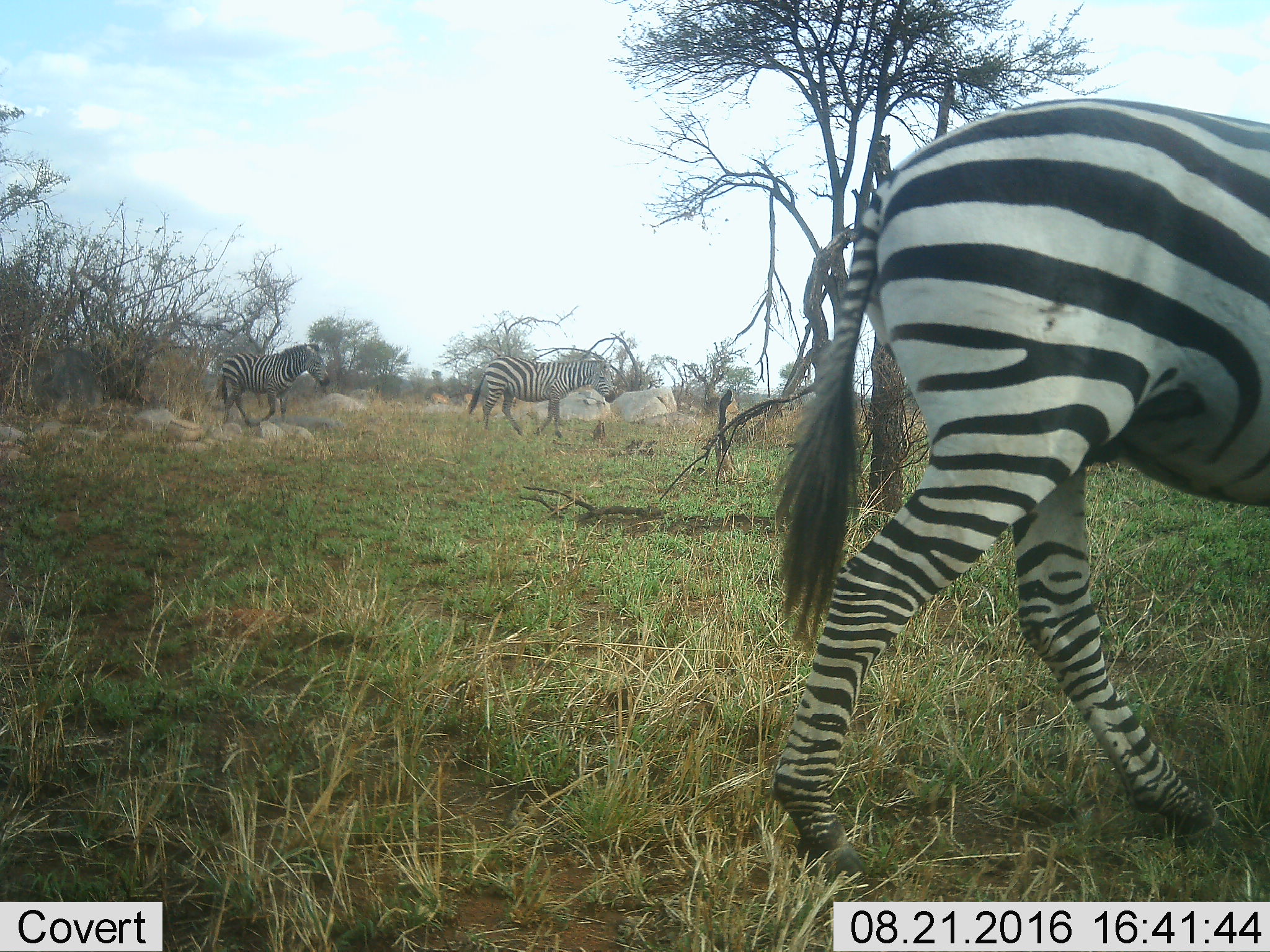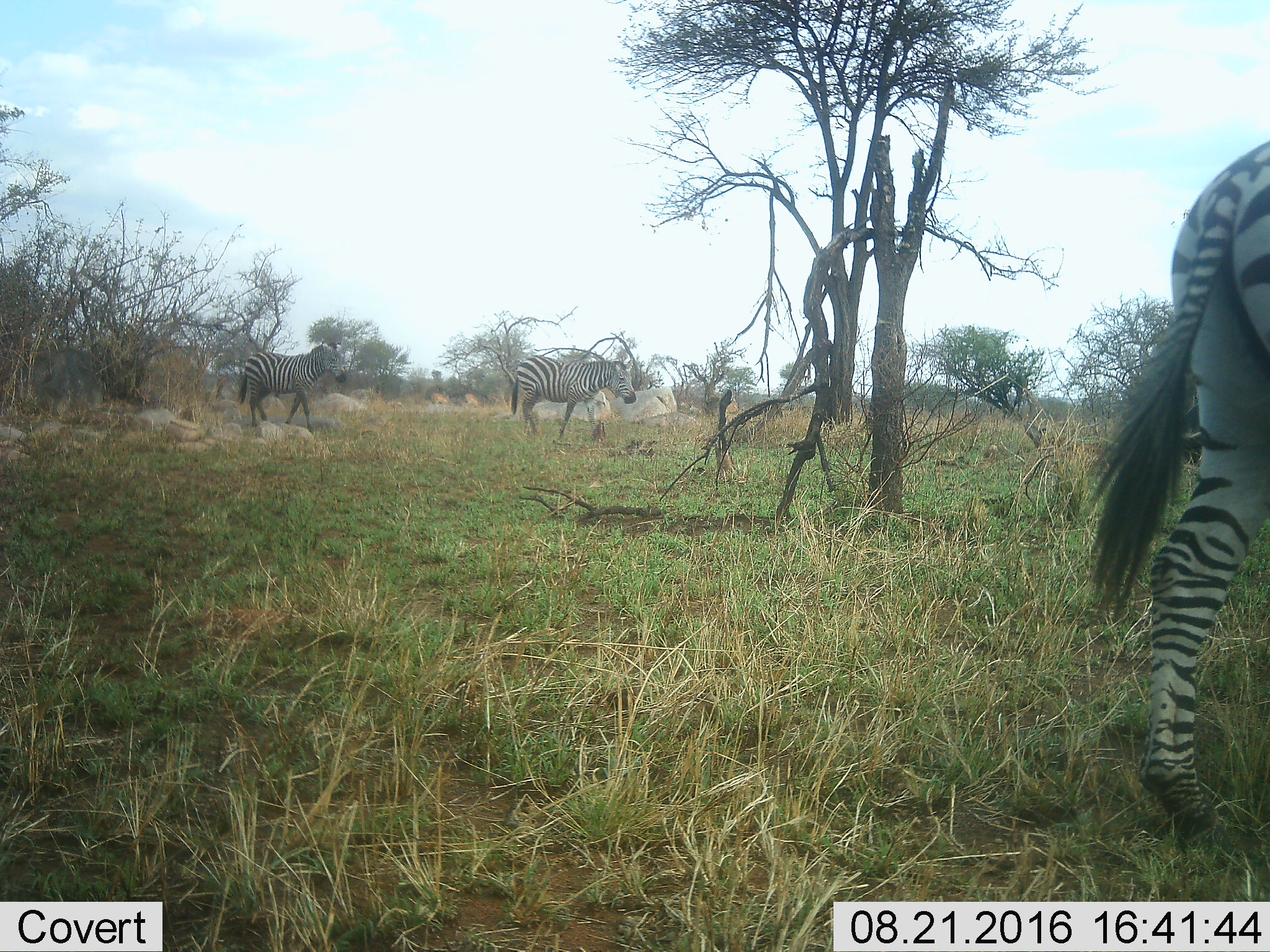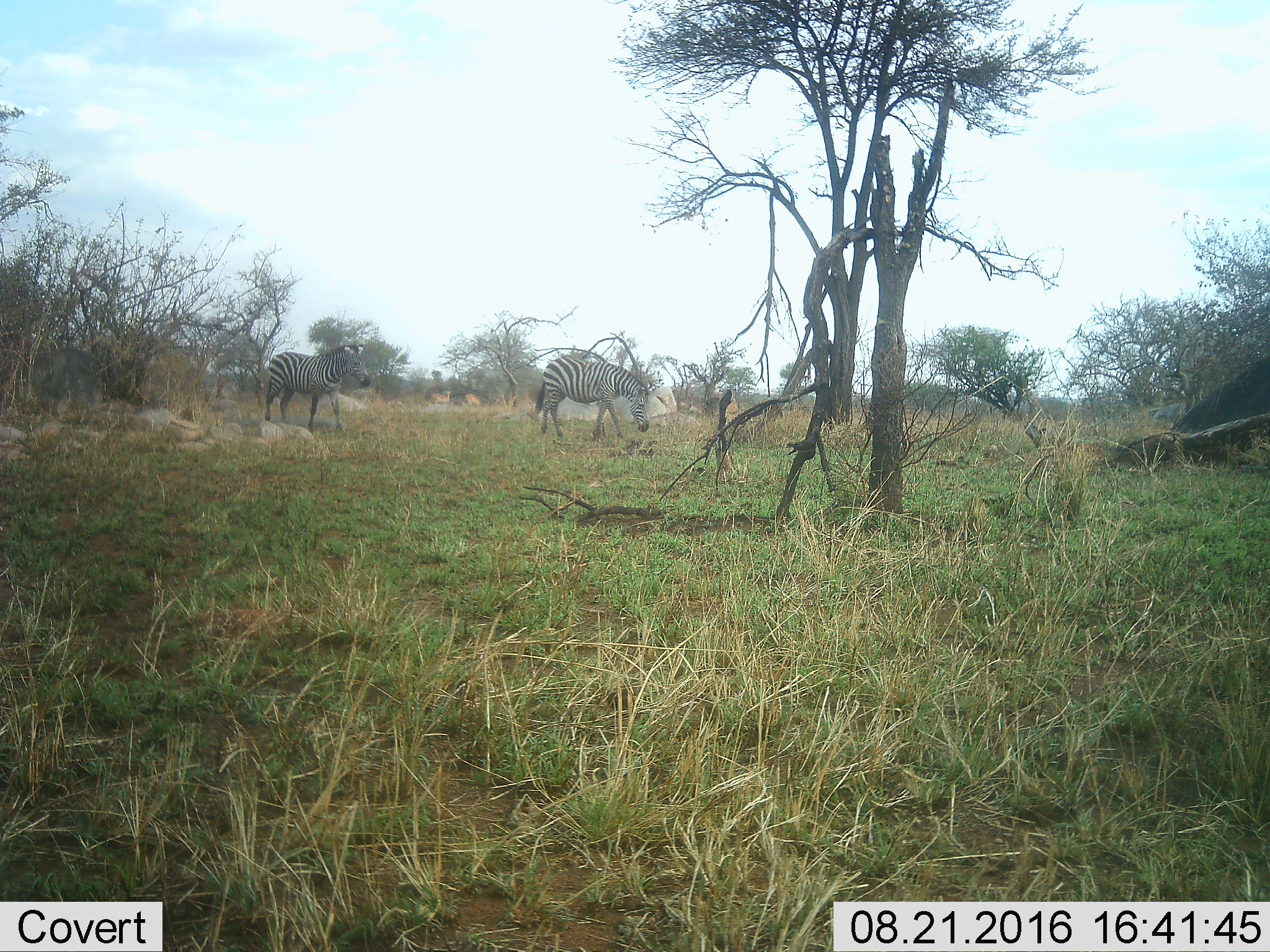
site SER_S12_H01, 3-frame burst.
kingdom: Animalia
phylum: Chordata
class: Mammalia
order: Perissodactyla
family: Equidae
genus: Equus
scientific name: Equus quagga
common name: plains zebra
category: zebraplains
Zebraplains (plains zebra) (Equus quagga), count 3. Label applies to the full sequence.